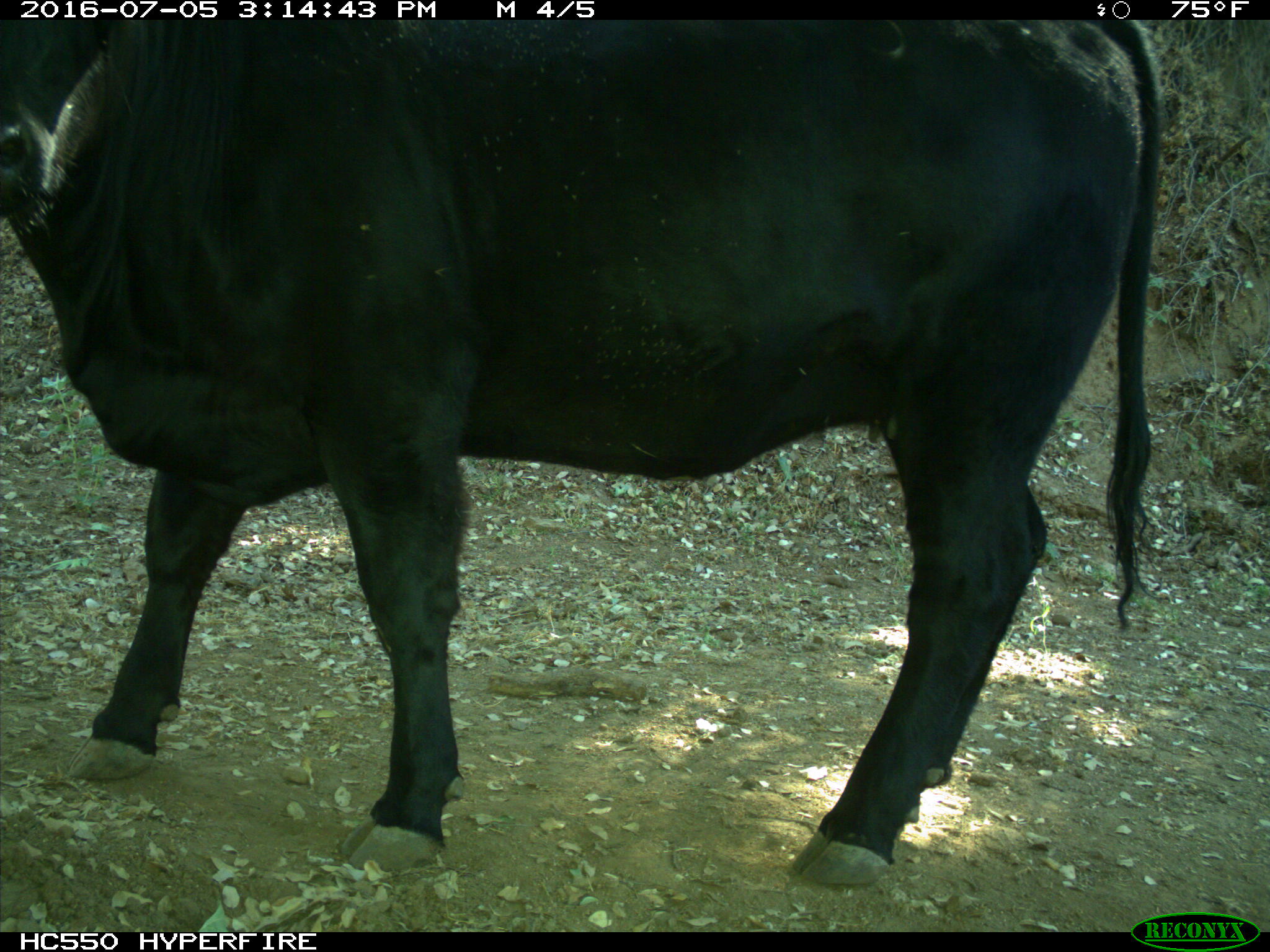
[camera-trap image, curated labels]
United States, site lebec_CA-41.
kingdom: Animalia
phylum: Chordata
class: Mammalia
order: Artiodactyla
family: Bovidae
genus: Bos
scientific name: Bos taurus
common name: domestic cow